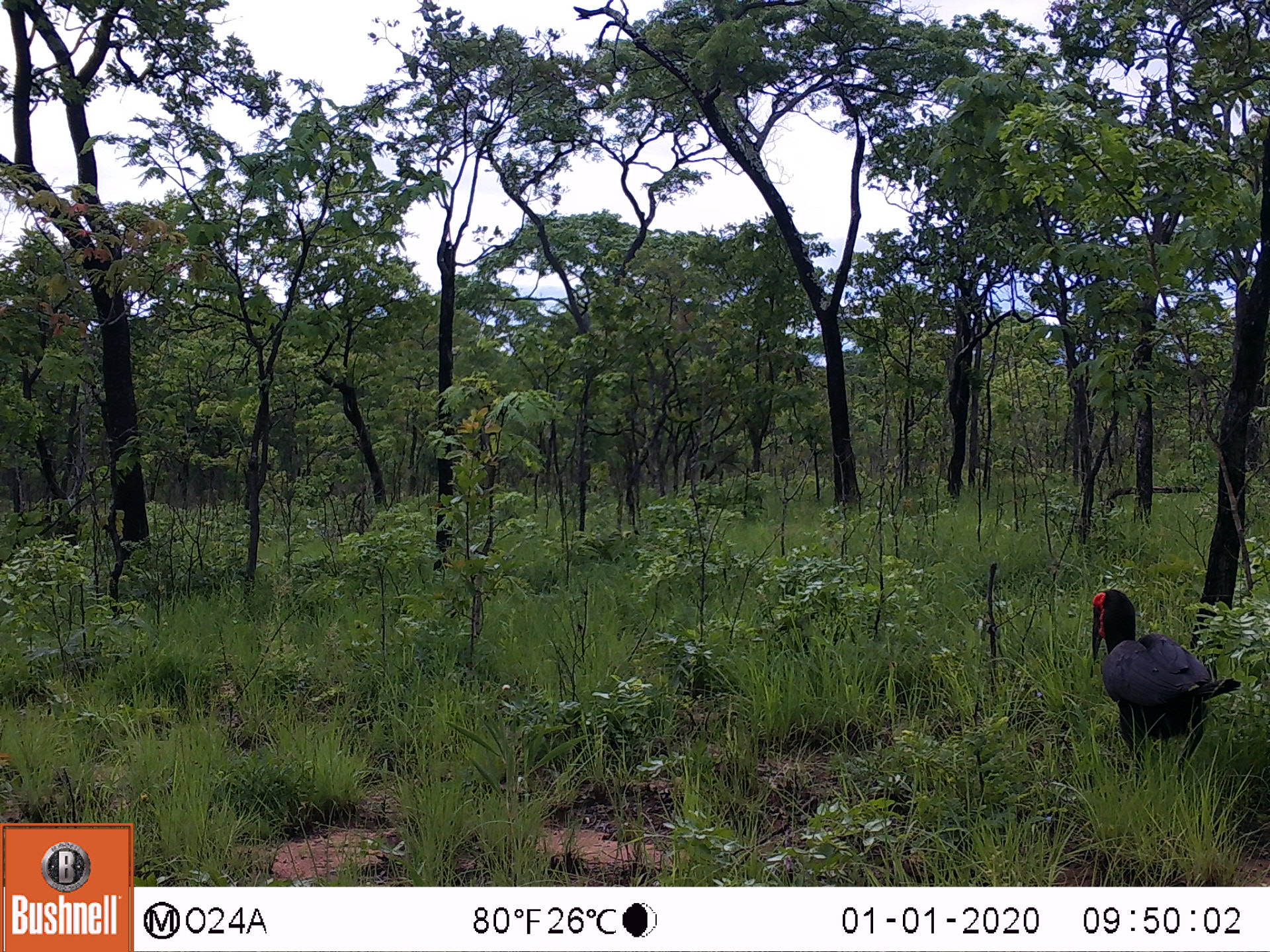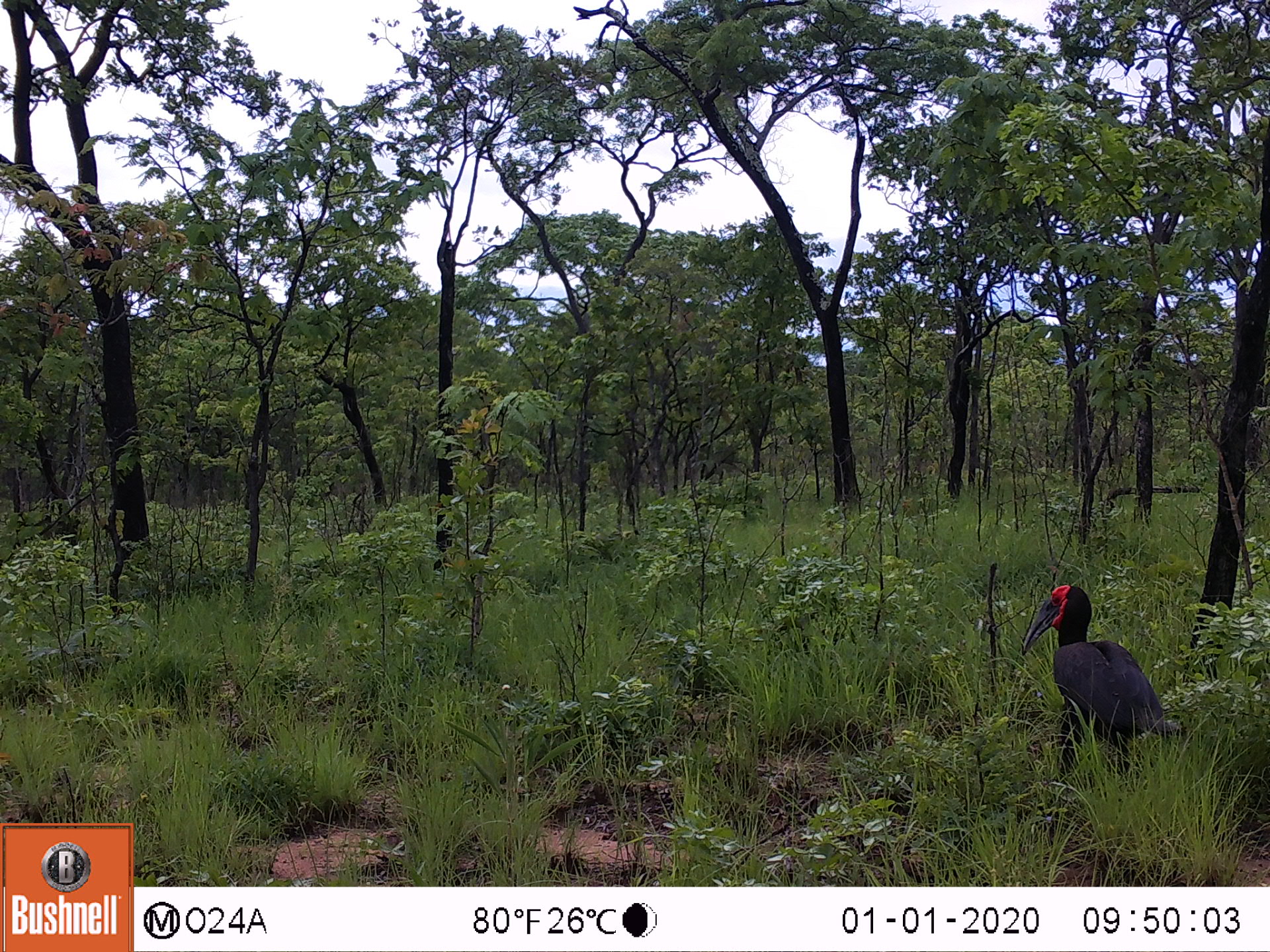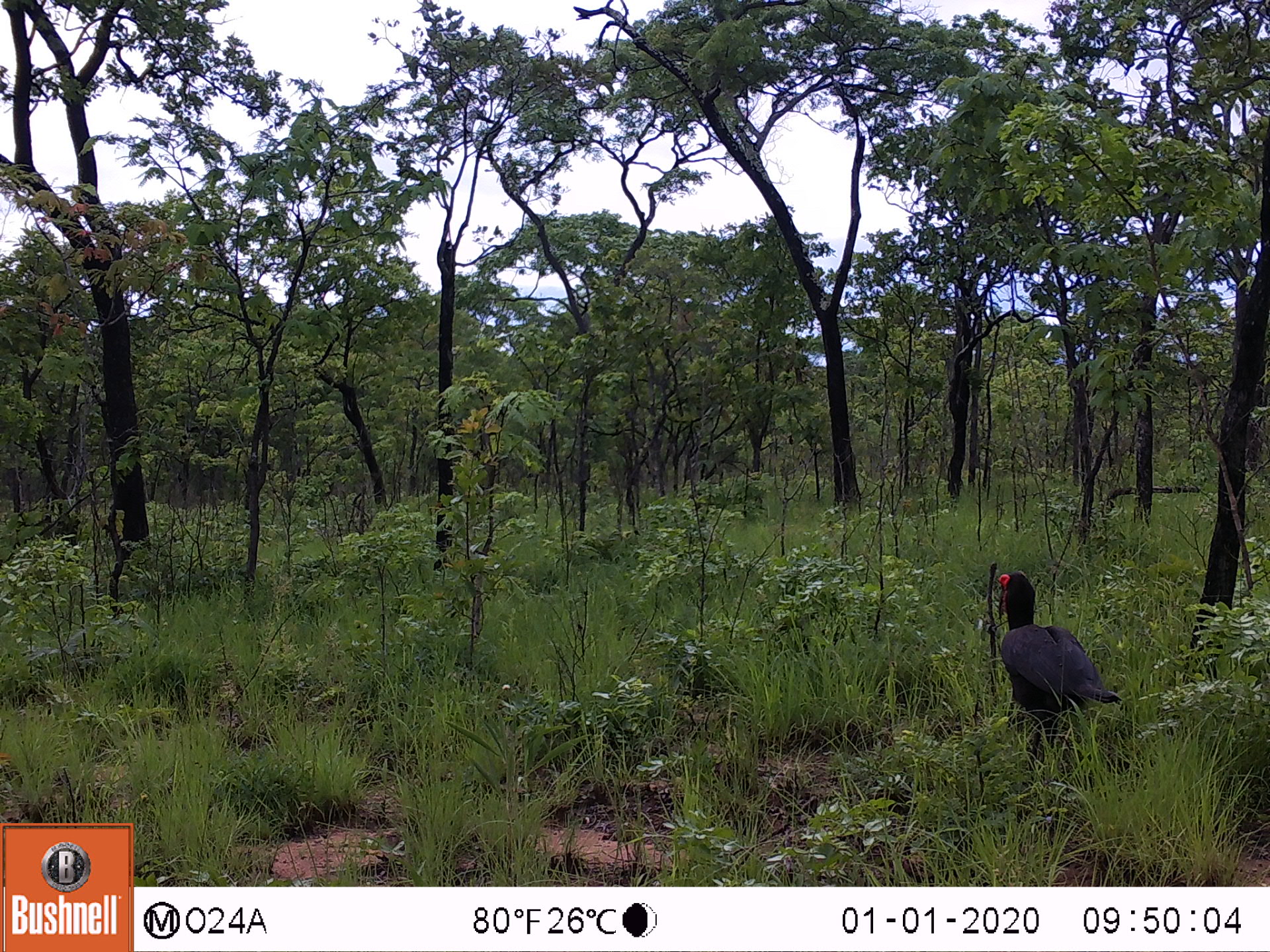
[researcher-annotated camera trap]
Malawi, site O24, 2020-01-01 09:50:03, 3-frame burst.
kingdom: Animalia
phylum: Chordata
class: Aves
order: Bucerotiformes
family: Bucorvidae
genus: Bucorvus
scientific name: Bucorvus leadbeateri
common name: southern ground hornbill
Southern ground hornbill (Bucorvus leadbeateri), count 1.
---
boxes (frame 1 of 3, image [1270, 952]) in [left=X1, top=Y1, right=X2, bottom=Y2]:
southern ground hornbill: [left=1081, top=576, right=1239, bottom=753]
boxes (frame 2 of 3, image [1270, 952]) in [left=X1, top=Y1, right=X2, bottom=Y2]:
southern ground hornbill: [left=1018, top=582, right=1192, bottom=779]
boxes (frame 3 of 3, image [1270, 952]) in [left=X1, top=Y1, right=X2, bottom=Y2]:
southern ground hornbill: [left=987, top=566, right=1124, bottom=768]